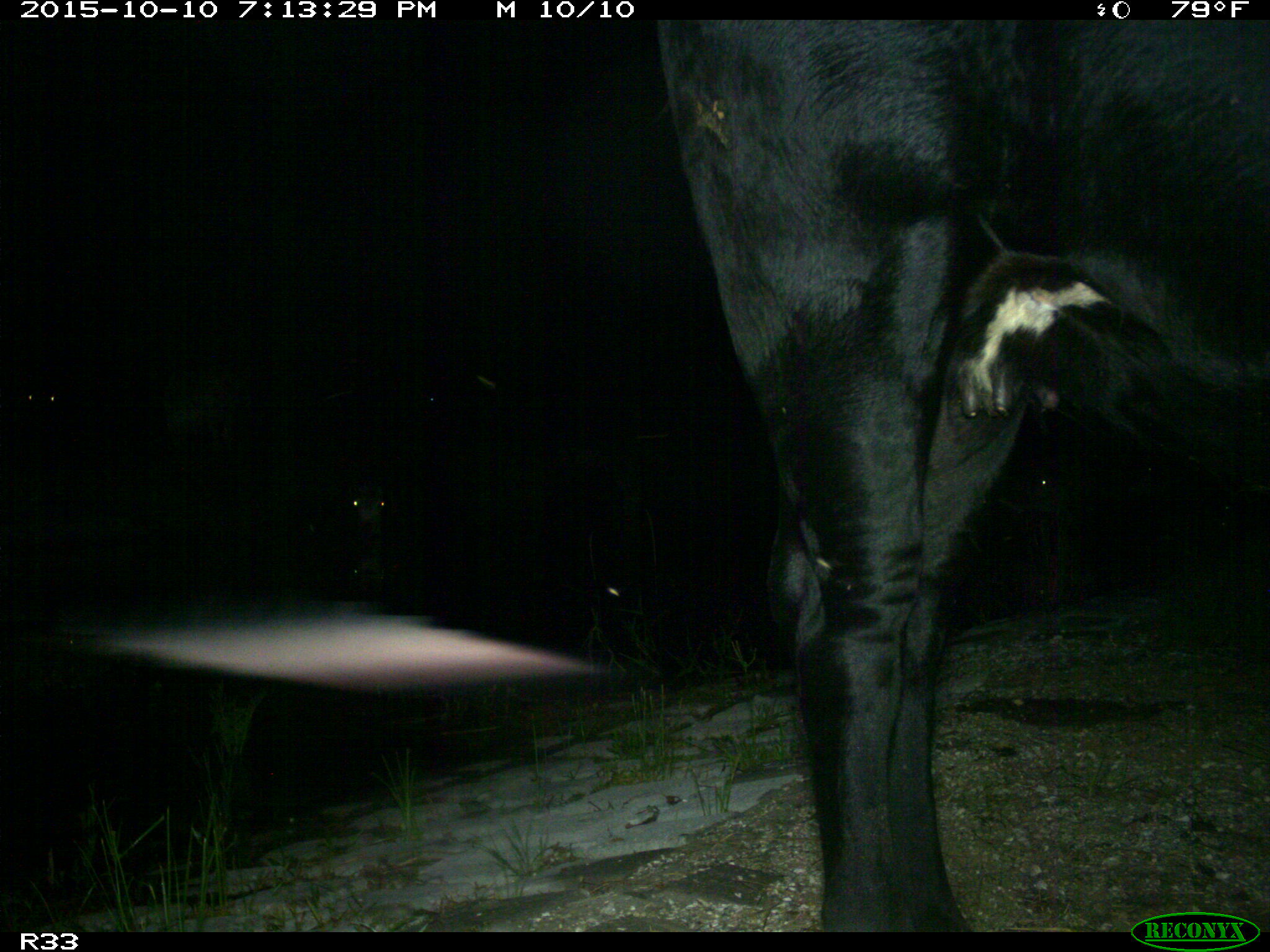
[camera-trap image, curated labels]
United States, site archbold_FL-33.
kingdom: Animalia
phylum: Chordata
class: Mammalia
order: Artiodactyla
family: Bovidae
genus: Bos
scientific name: Bos taurus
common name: domestic cow